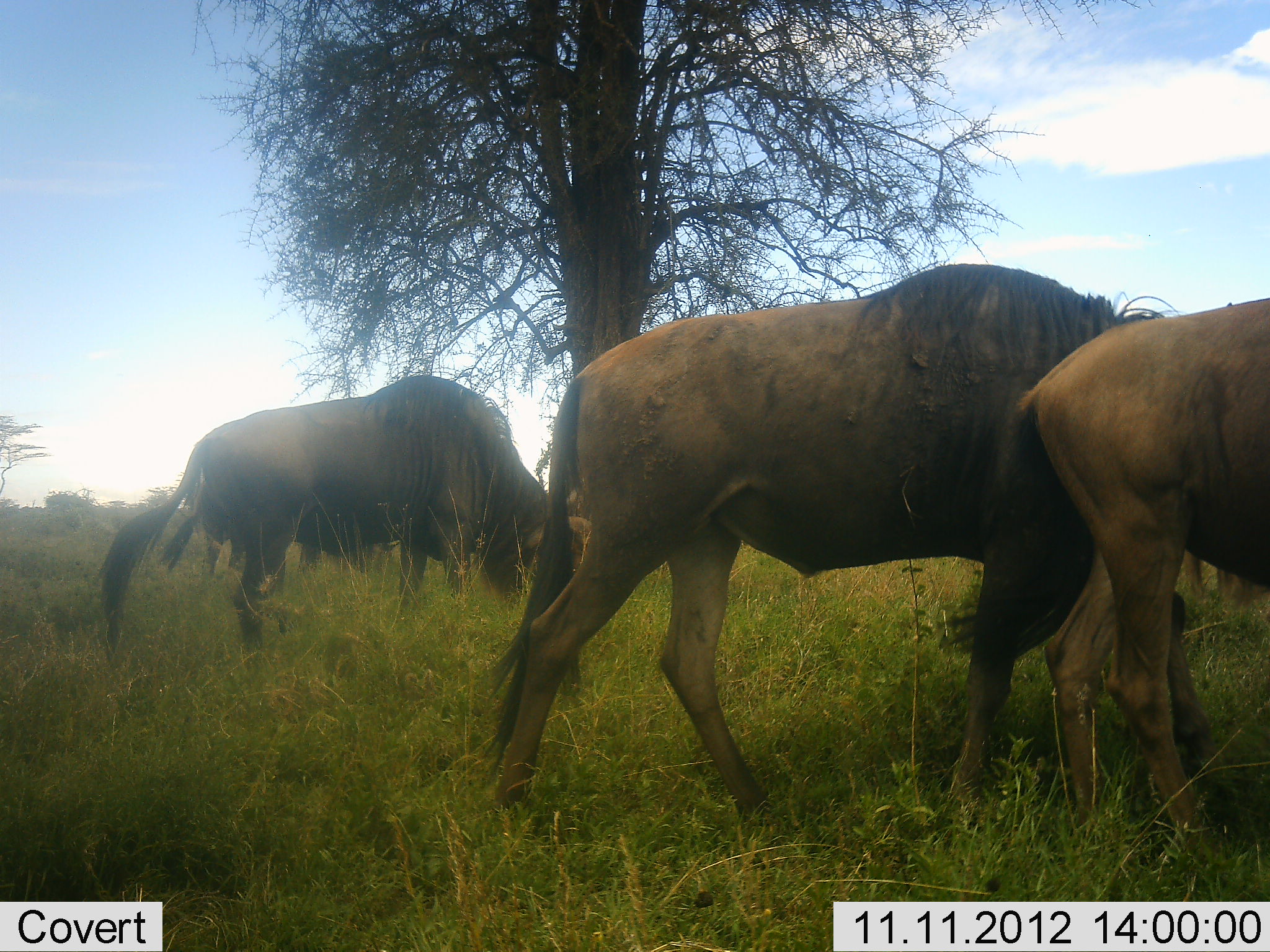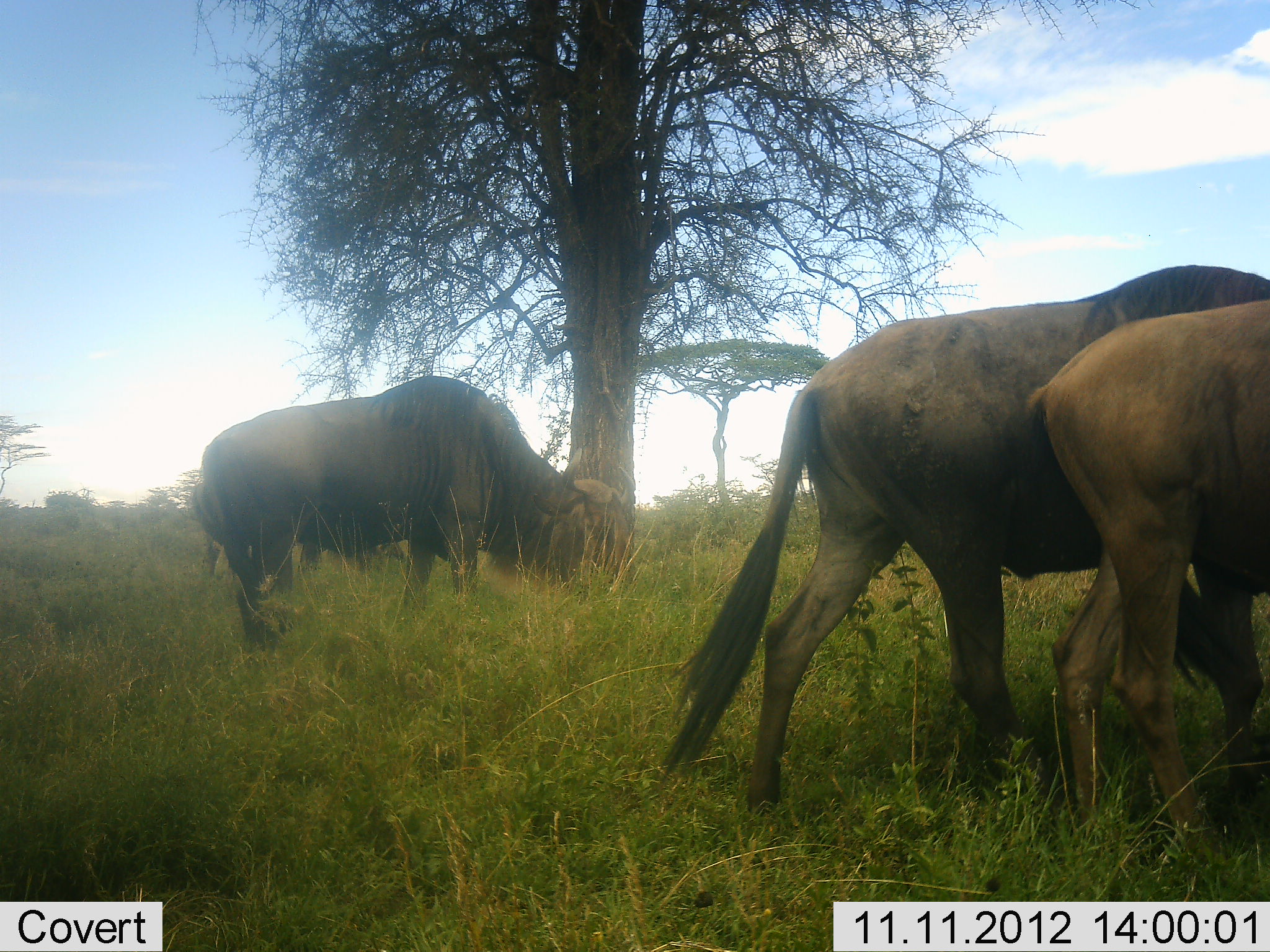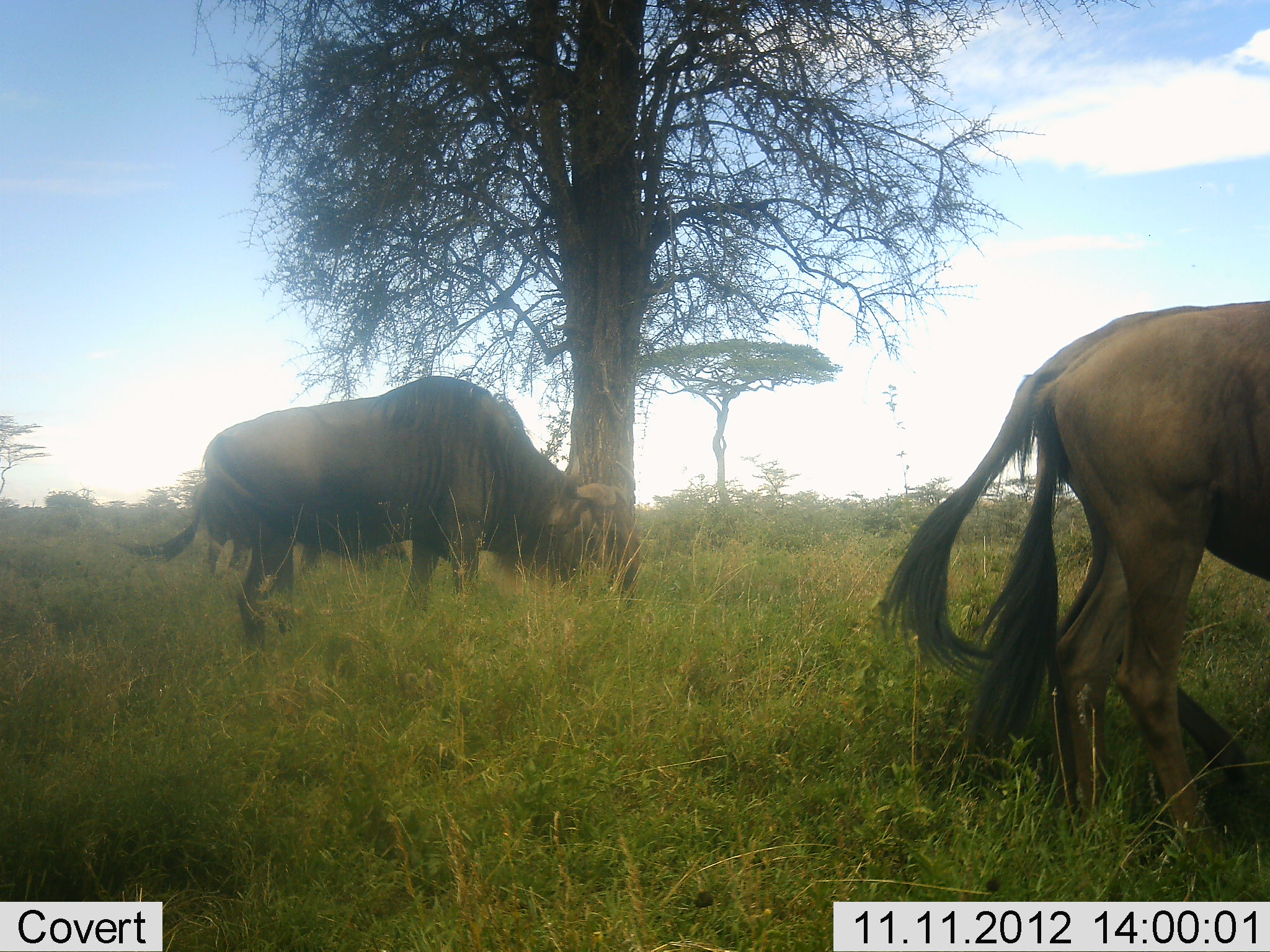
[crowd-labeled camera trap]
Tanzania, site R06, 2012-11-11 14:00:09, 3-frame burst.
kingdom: Animalia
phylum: Chordata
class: Mammalia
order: Artiodactyla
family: Bovidae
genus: Connochaetes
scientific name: Connochaetes taurinus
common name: blue wildebeest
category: wildebeest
Wildebeest (blue wildebeest) (Connochaetes taurinus), count 3. Behavior (volunteer vote fractions): standing 50%, resting 0%, moving 50%, interacting 0%. Young present (vote fraction): 20%. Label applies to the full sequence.